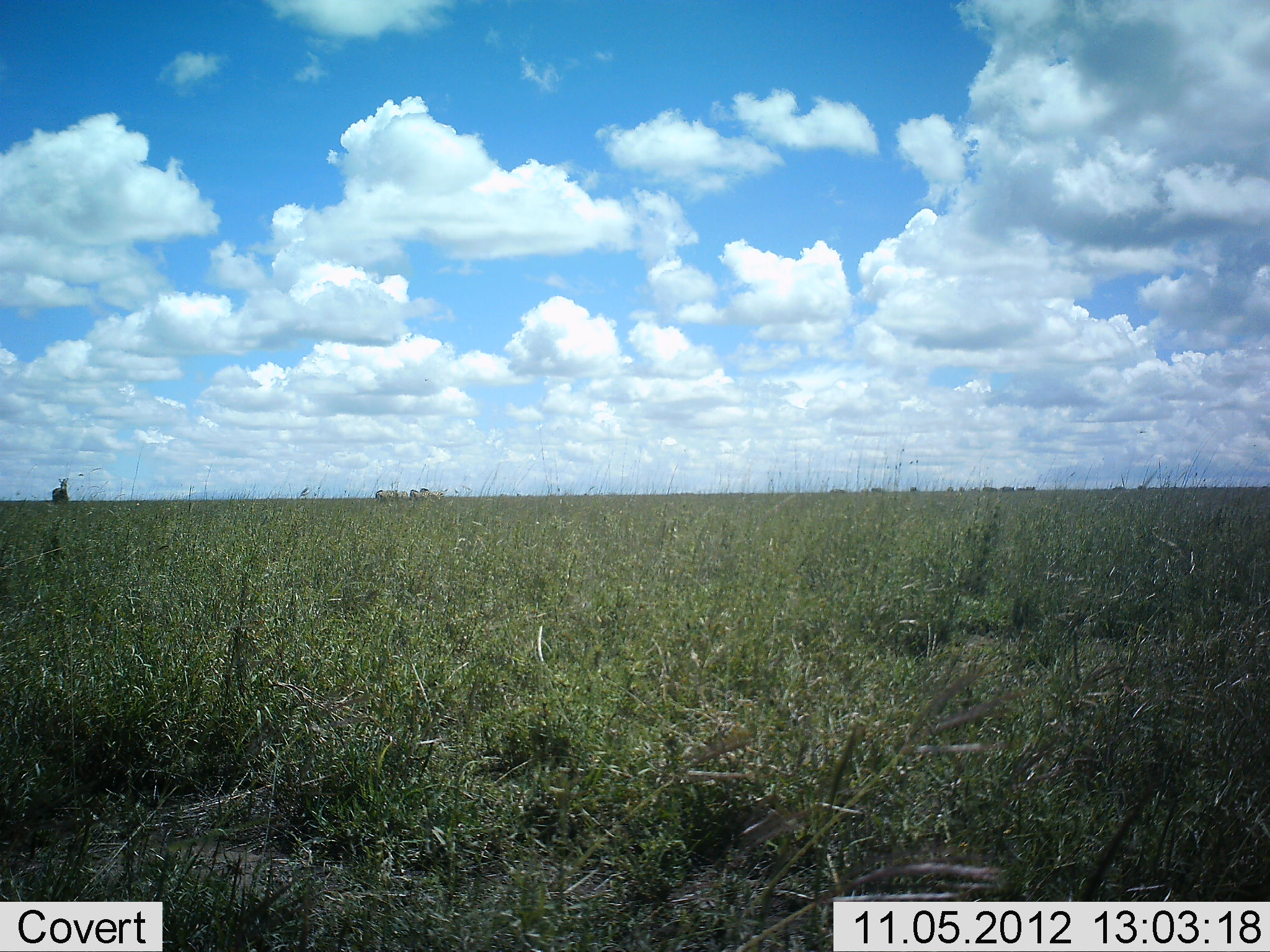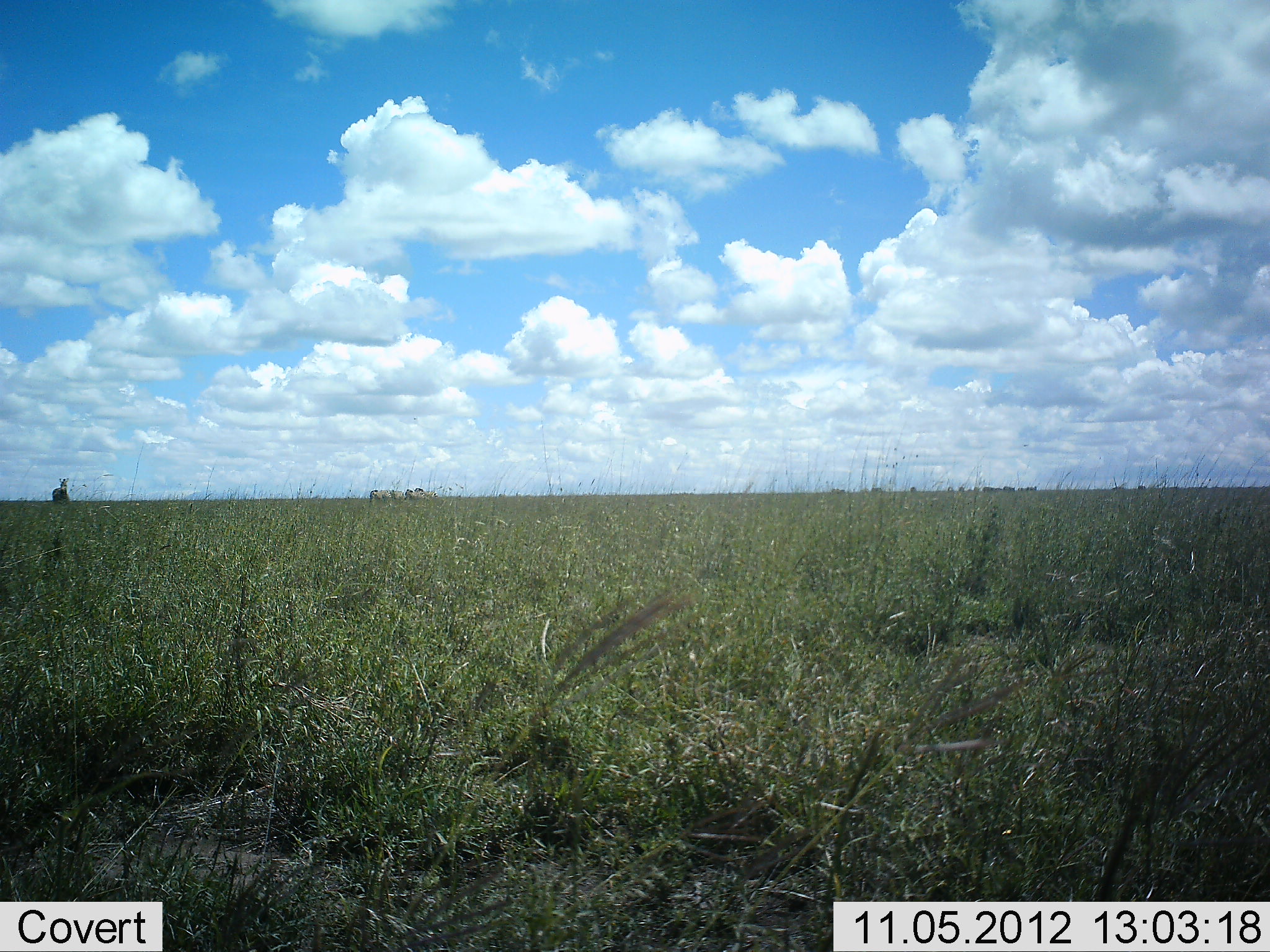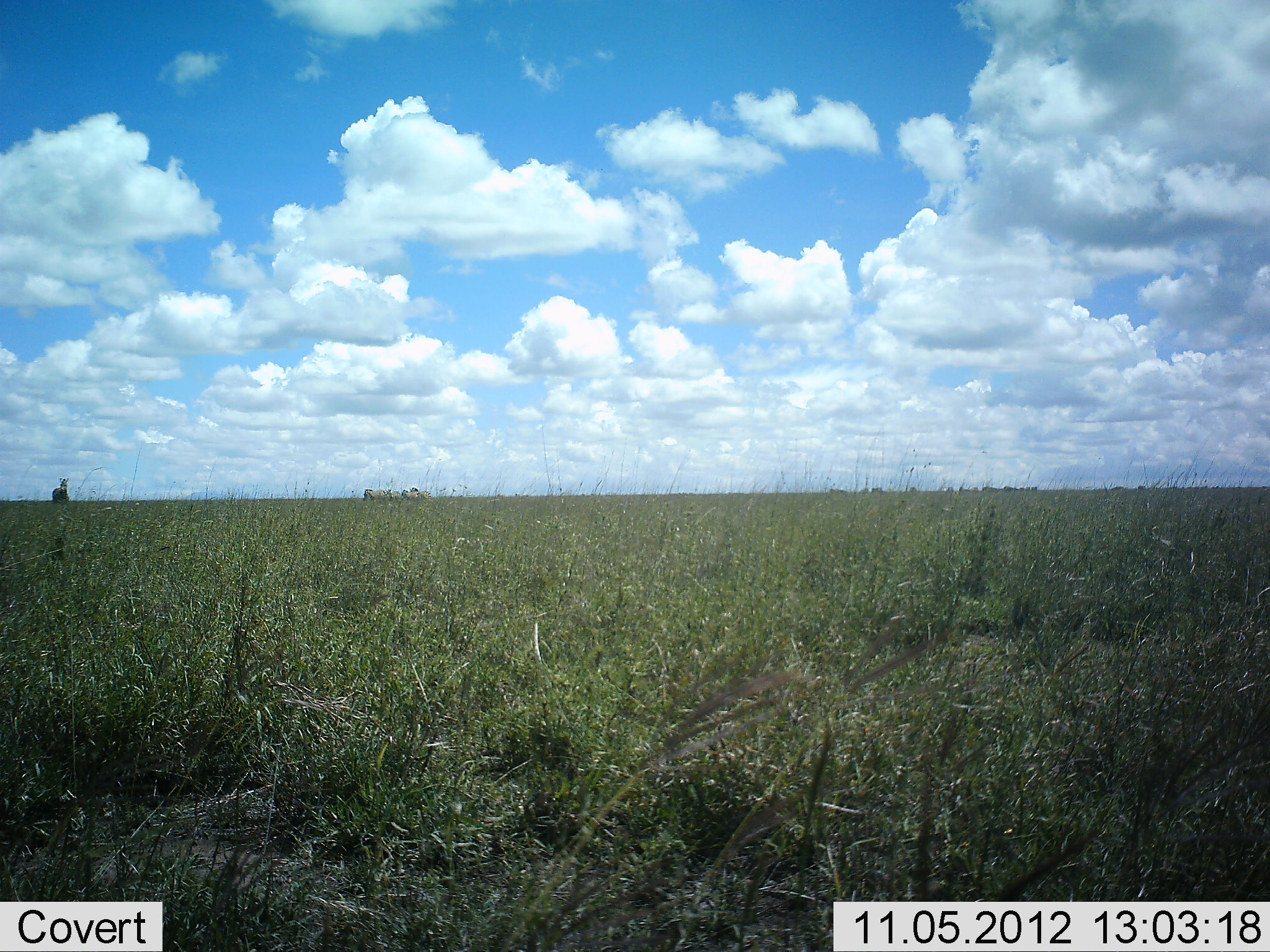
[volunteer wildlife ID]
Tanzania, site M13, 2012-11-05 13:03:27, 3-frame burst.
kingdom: Animalia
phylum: Chordata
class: Mammalia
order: Perissodactyla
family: Equidae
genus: Equus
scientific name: Equus quagga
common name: plains zebra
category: zebra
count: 3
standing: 80%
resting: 0%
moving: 80%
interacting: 0%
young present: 0%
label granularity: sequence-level